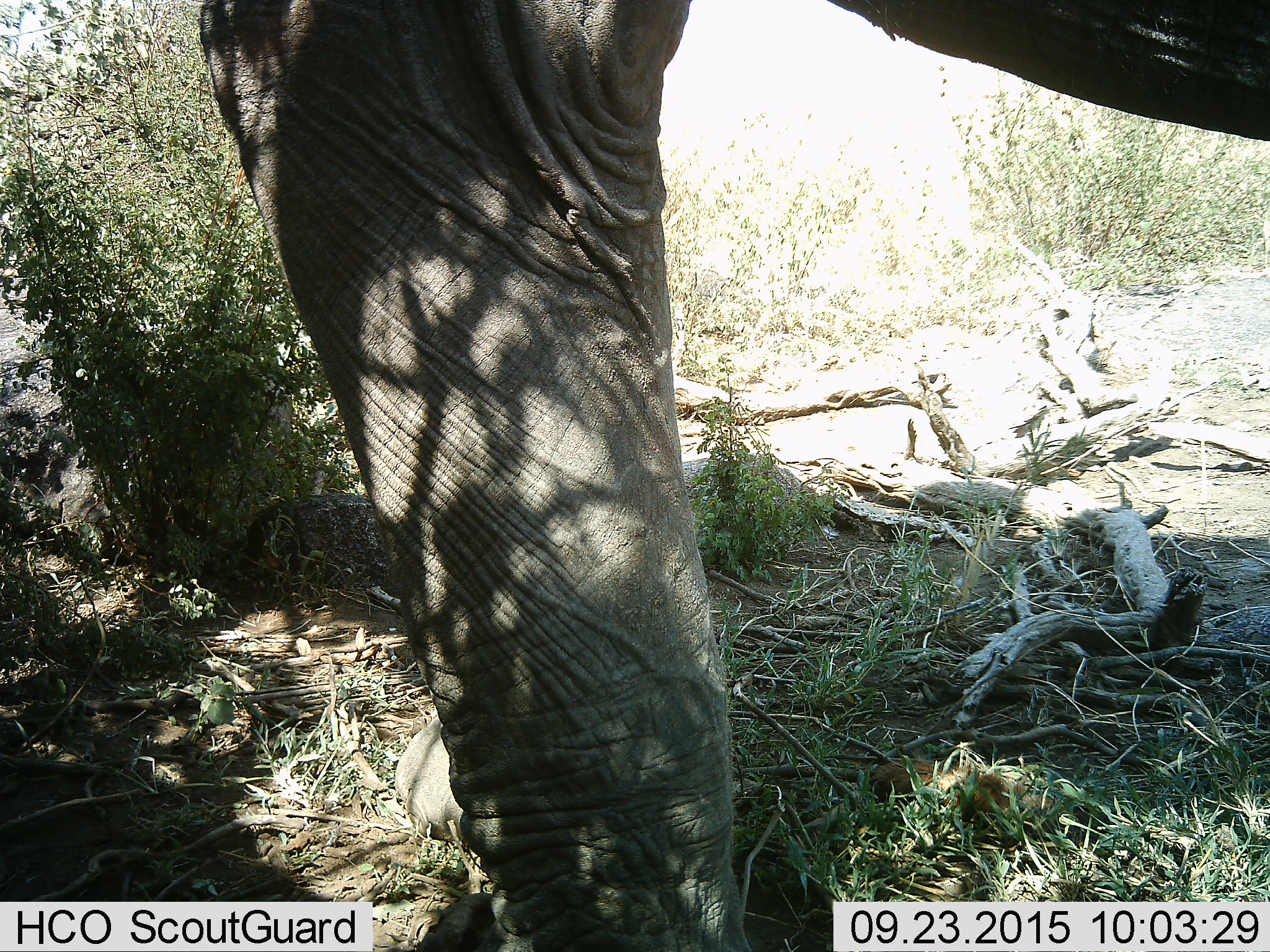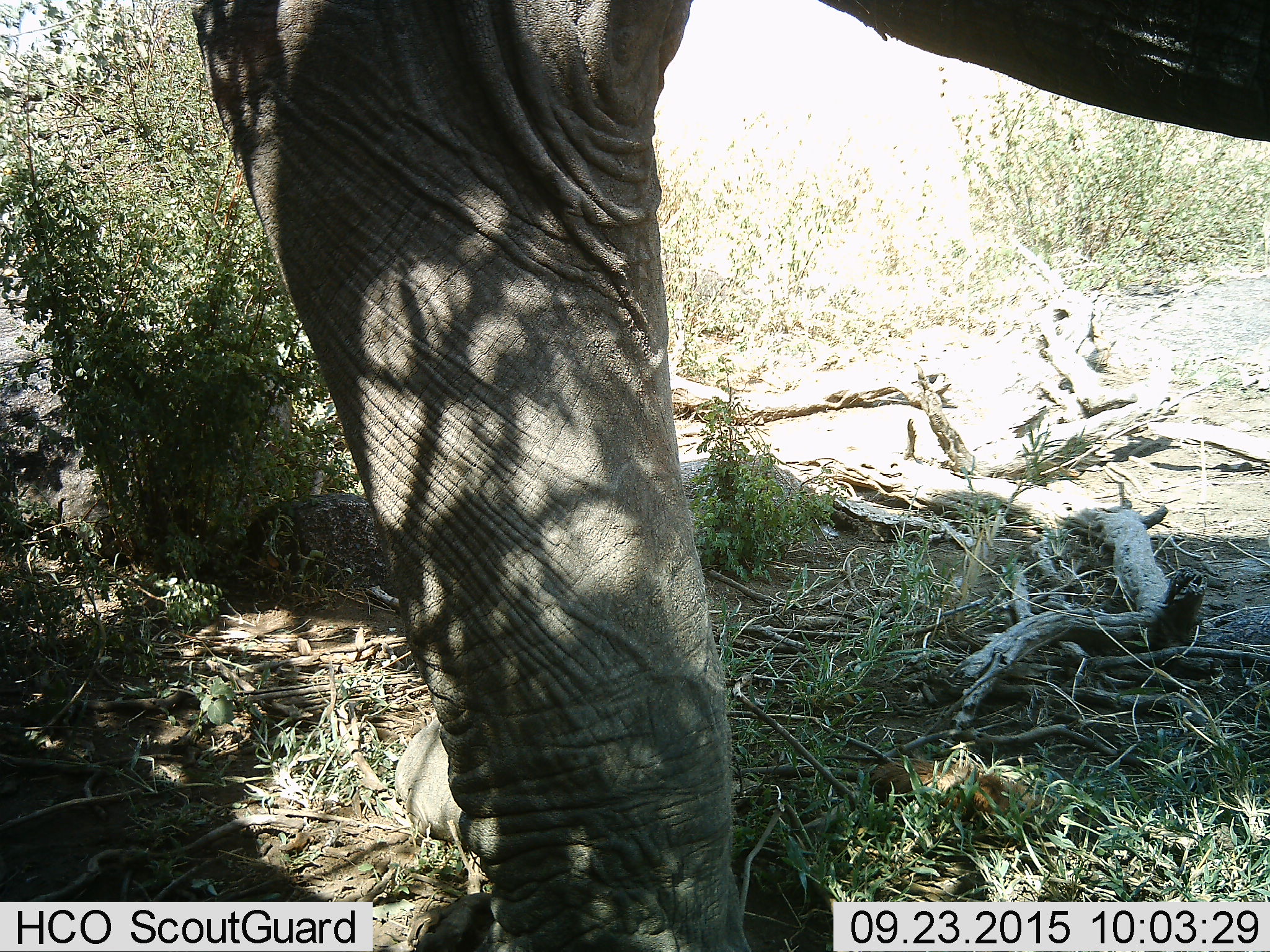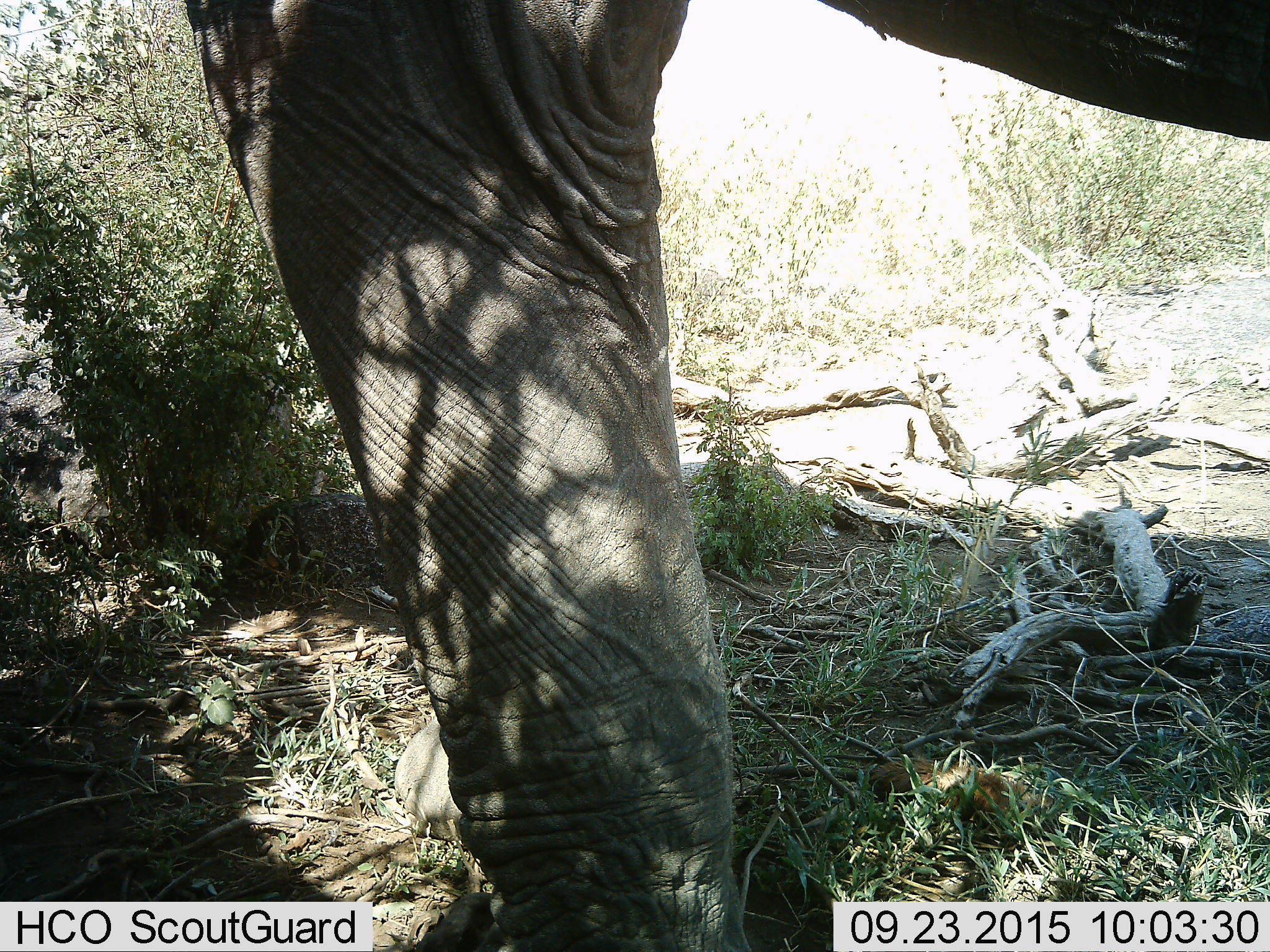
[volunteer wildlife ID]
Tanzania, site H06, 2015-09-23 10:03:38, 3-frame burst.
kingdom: Animalia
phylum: Chordata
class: Mammalia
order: Proboscidea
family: Elephantidae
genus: Loxodonta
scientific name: Loxodonta africana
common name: african bush elephant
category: elephant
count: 1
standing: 100%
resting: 0%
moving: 12%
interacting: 0%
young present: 0%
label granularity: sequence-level